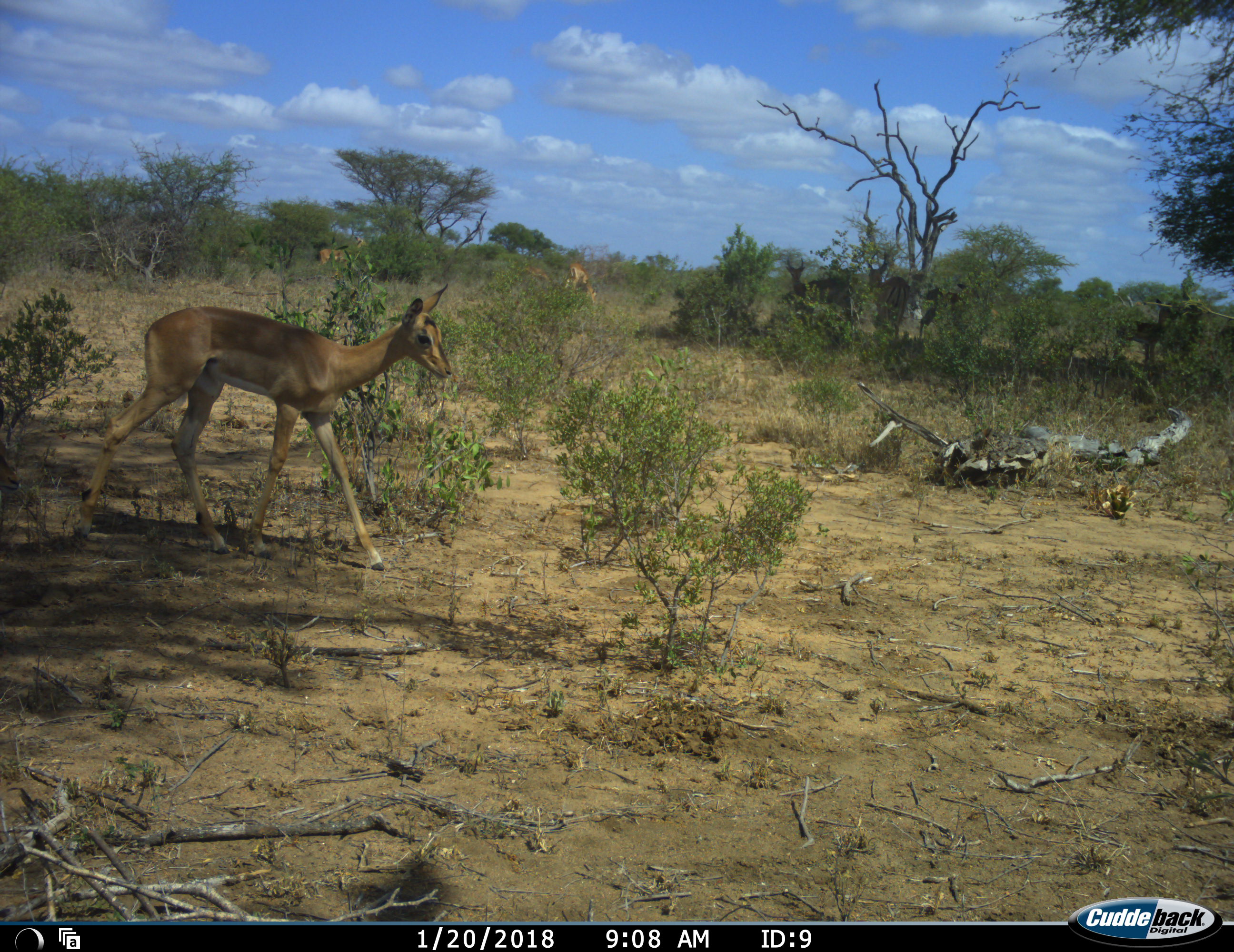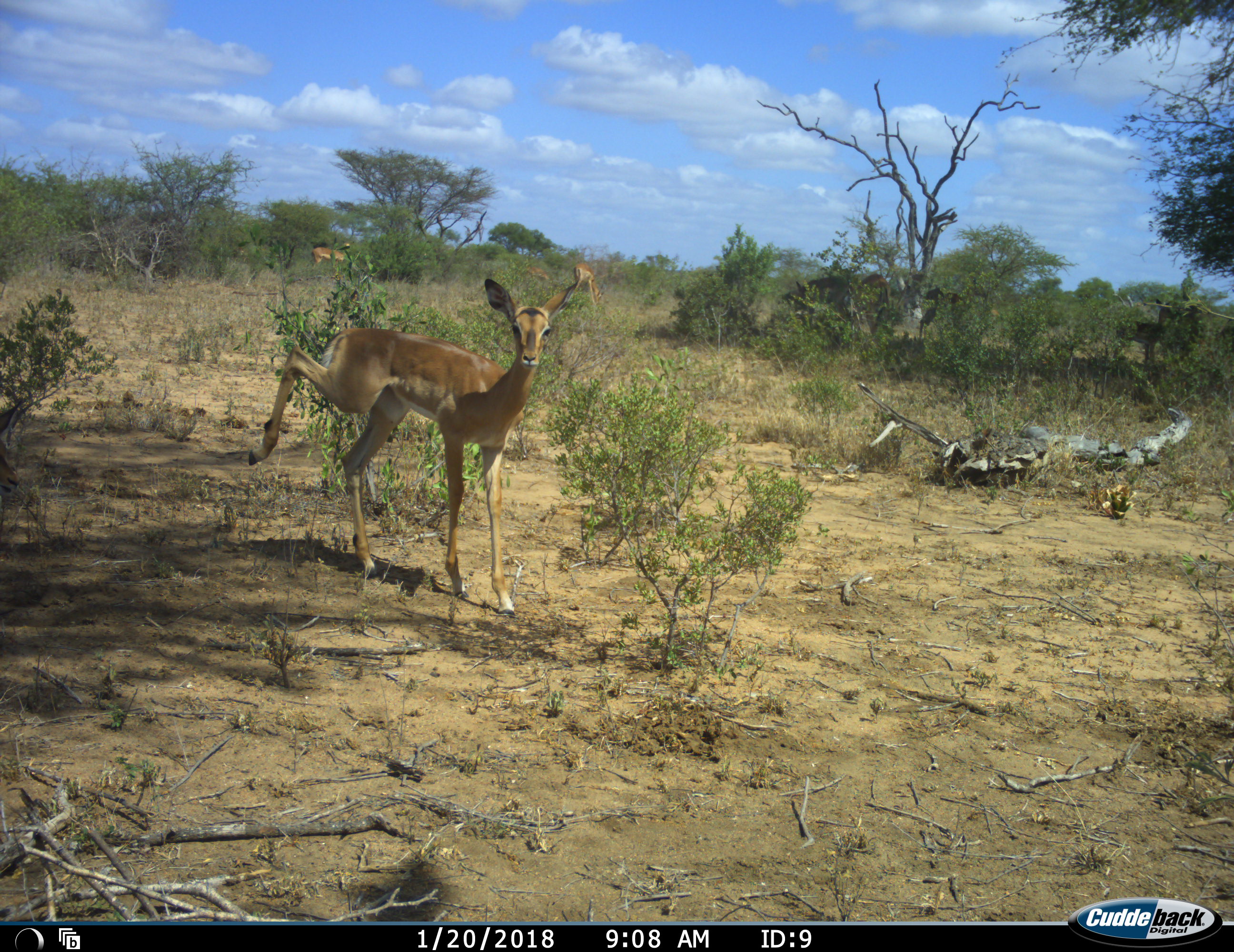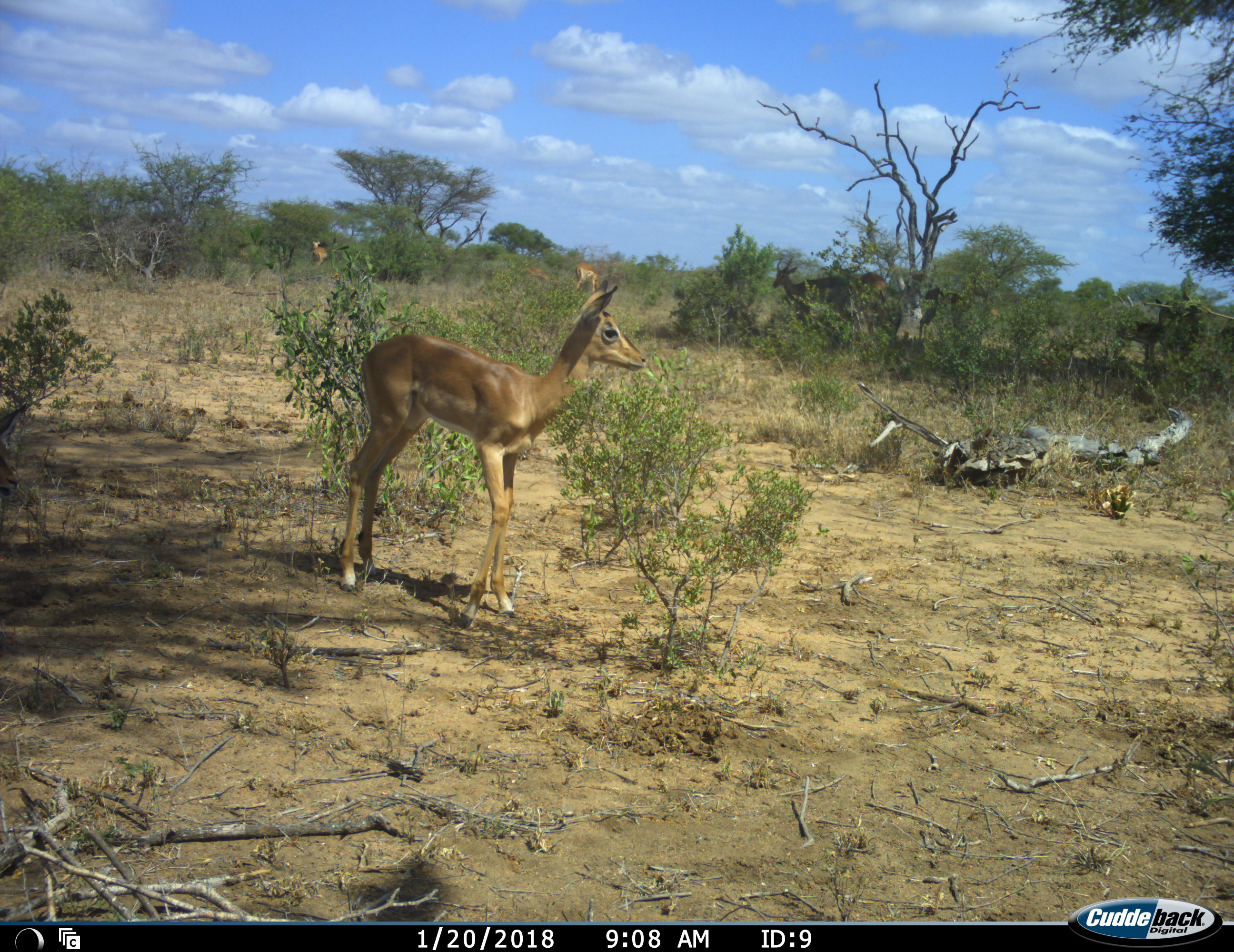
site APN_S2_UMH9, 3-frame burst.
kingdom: Animalia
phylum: Chordata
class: Mammalia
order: Artiodactyla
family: Bovidae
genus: Aepyceros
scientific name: Aepyceros melampus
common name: impala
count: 6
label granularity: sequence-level